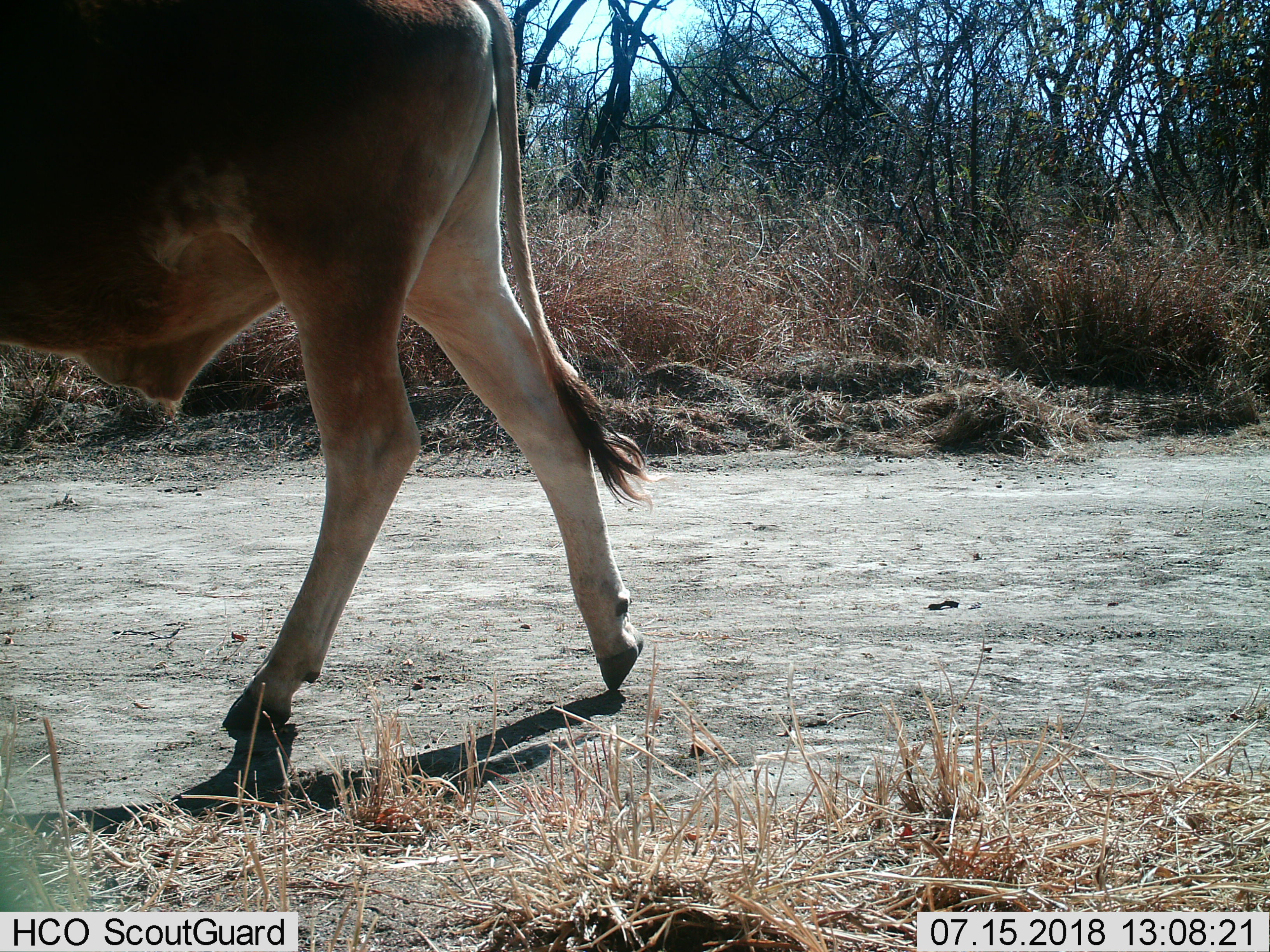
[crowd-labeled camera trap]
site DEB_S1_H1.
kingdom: Animalia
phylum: Chordata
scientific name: Vertebrata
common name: domestic animal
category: domesticanimal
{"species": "domesticanimal (domestic animal) (Vertebrata)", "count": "1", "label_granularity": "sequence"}